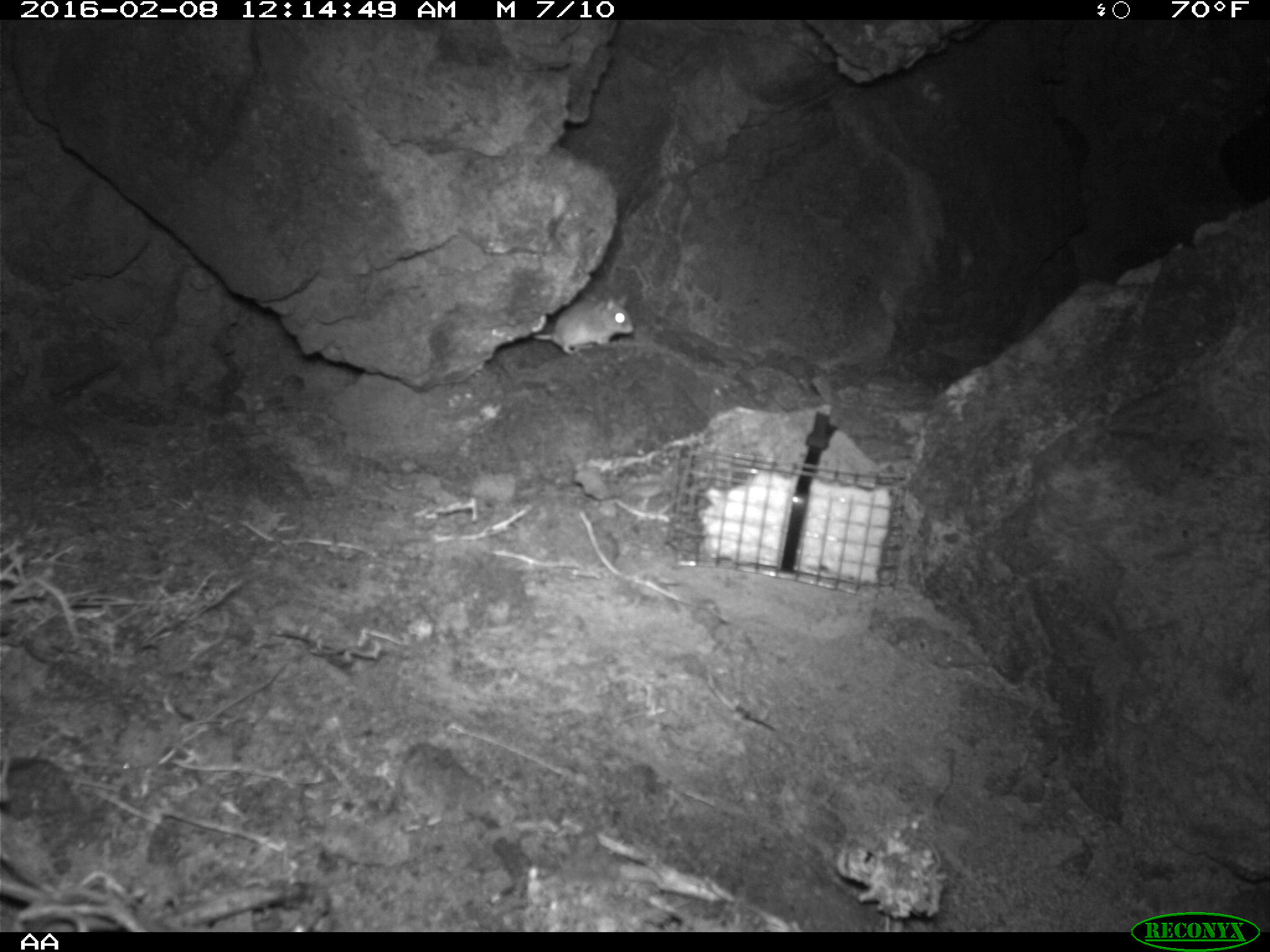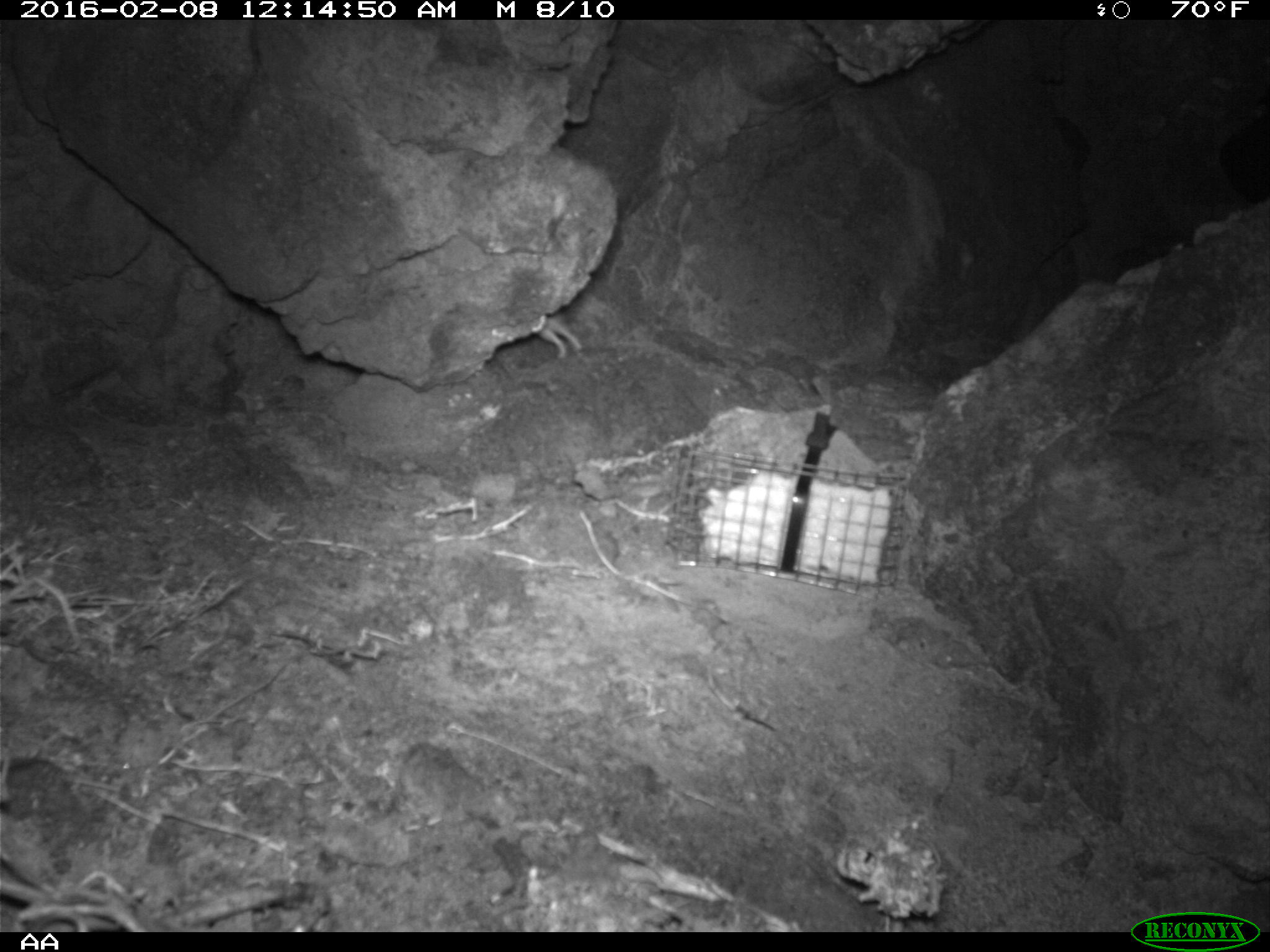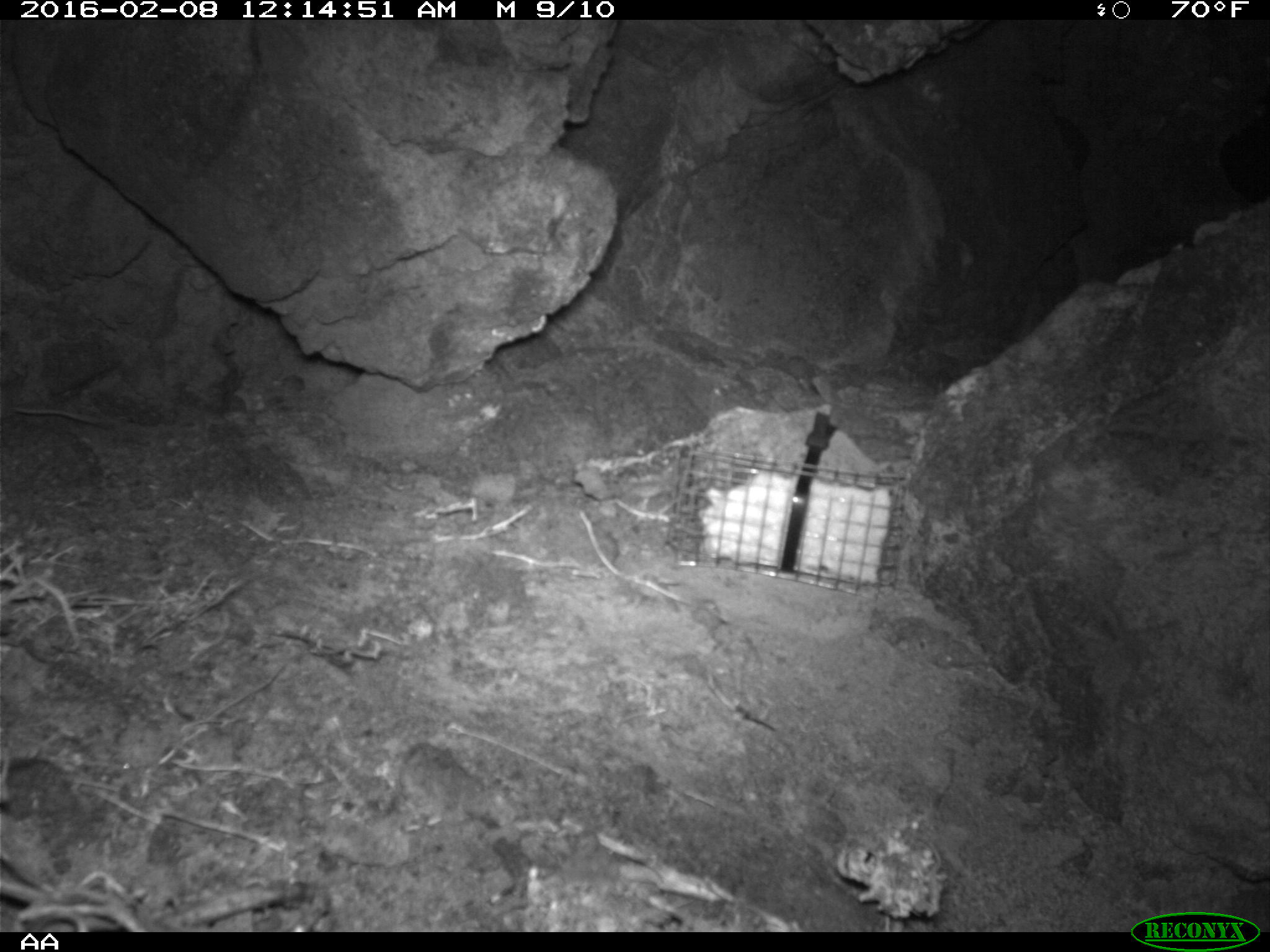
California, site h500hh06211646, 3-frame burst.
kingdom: Animalia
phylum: Chordata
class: Mammalia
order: Rodentia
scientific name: Rodentia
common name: rodent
Rodent (Rodentia).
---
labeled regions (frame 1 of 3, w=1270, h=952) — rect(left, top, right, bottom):
rodent: rect(533, 294, 634, 356)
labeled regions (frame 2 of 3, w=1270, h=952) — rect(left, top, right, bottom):
rodent: rect(537, 313, 584, 356)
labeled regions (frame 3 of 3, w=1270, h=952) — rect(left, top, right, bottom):
rodent: rect(0, 402, 112, 418)